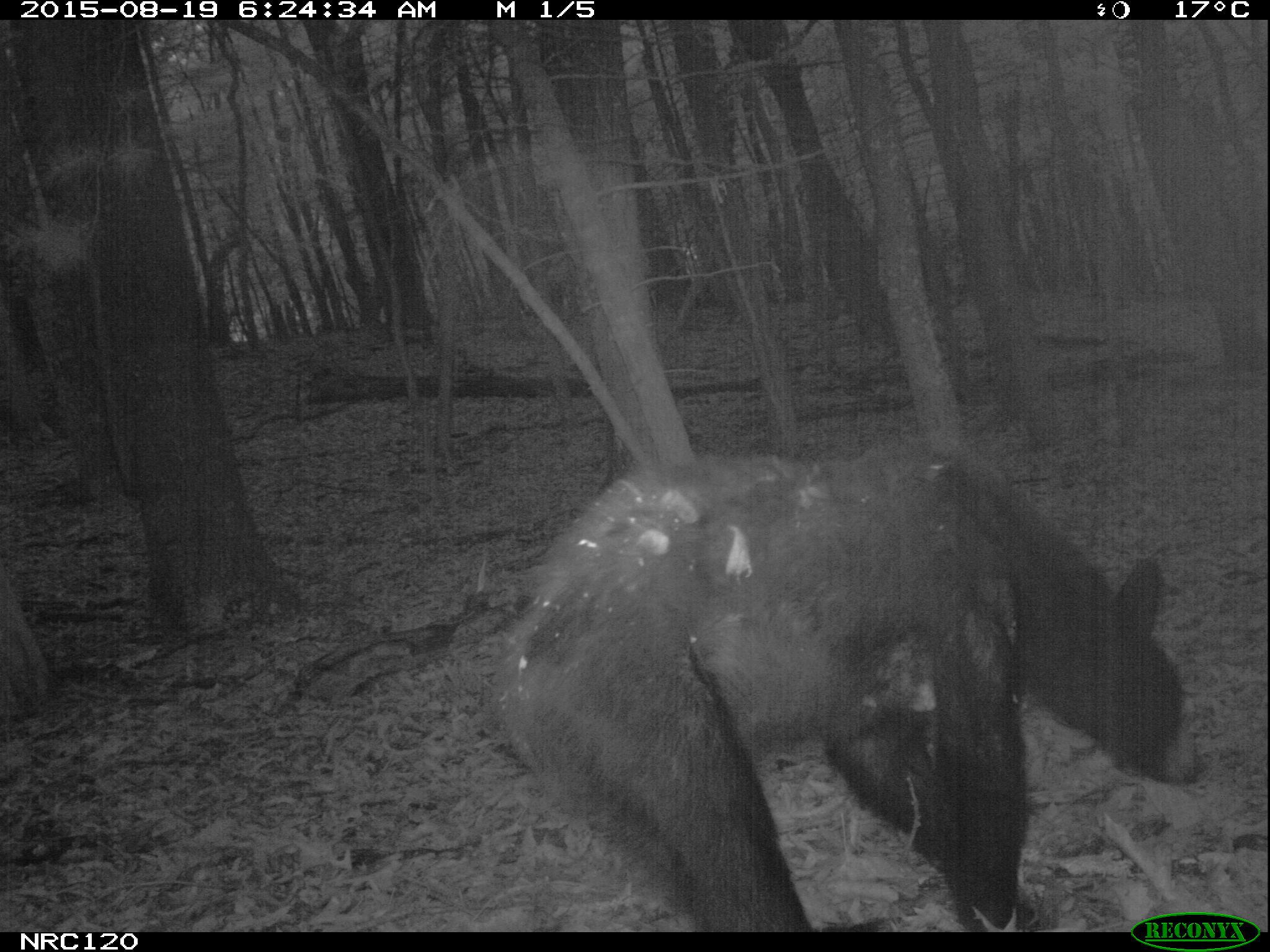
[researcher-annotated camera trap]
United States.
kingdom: Animalia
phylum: Chordata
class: Mammalia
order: Carnivora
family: Ursidae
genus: Ursus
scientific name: Ursus americanus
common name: american black bear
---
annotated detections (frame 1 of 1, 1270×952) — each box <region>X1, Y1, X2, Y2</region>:
American Black Bear: <region>472, 406, 1203, 923</region>